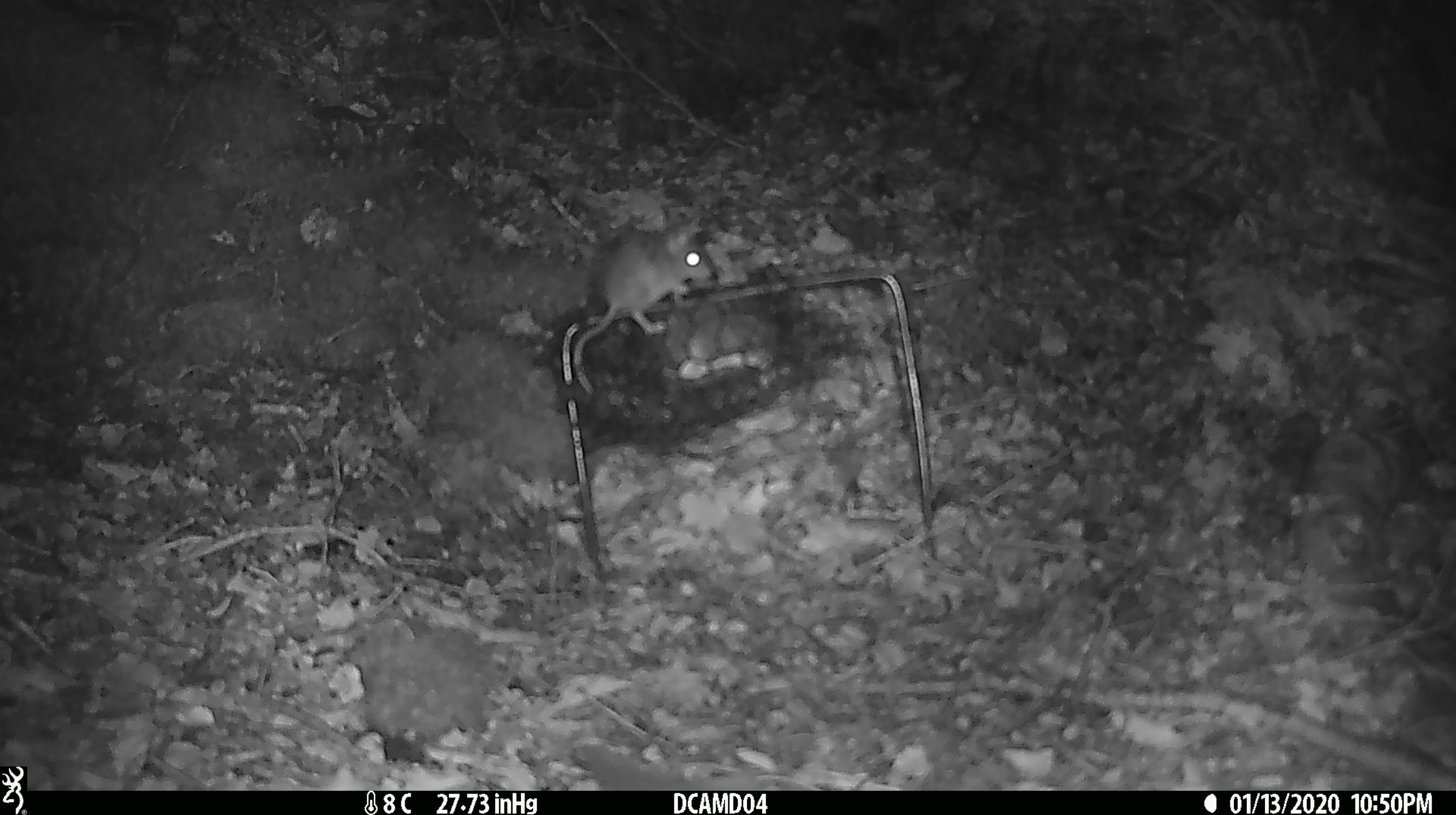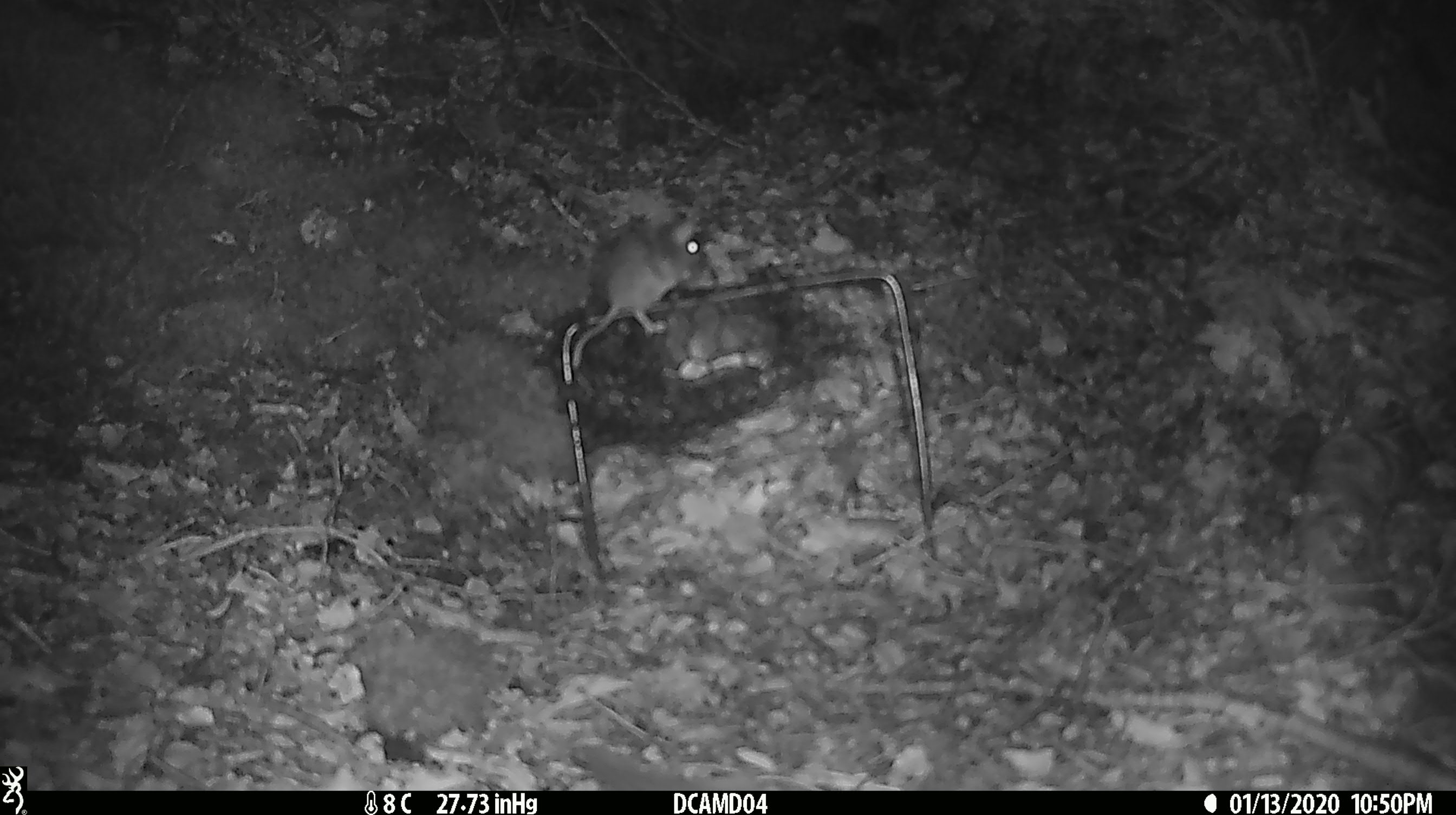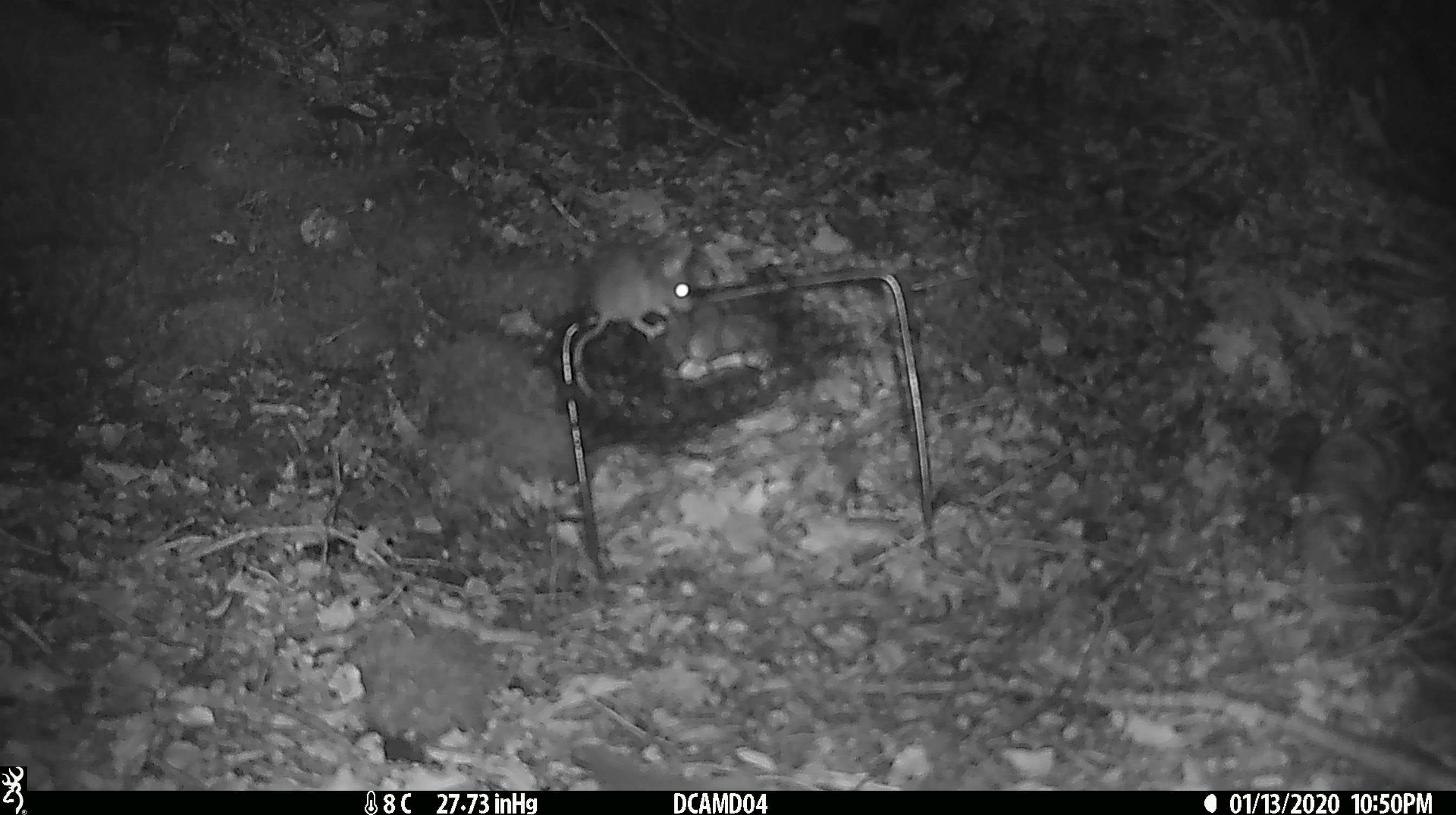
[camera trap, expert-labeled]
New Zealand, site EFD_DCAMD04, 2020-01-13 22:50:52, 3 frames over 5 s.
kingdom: Animalia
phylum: Chordata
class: Mammalia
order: Rodentia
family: Muridae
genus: Mus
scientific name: Mus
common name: mouse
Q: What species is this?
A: Mouse (Mus).